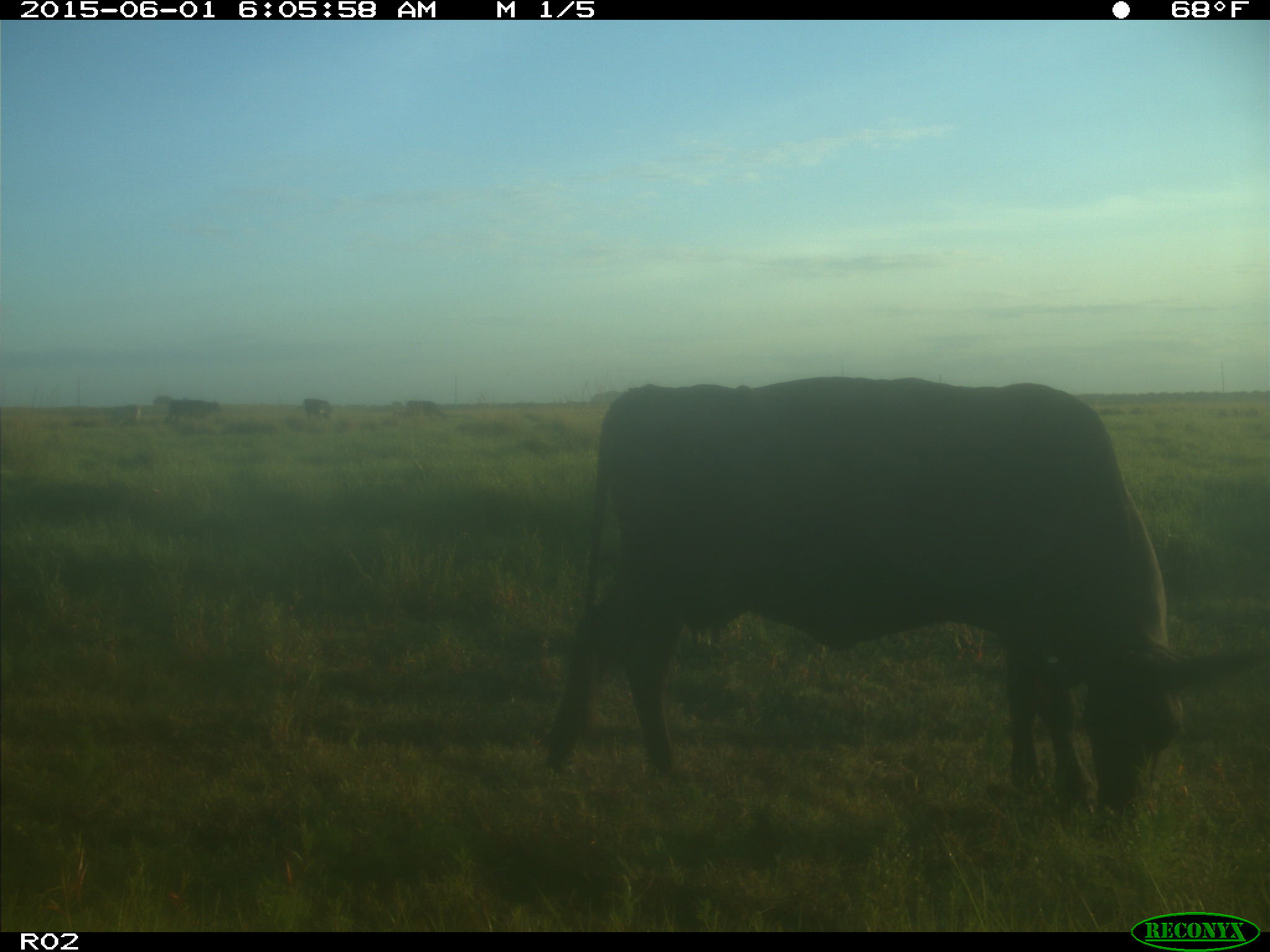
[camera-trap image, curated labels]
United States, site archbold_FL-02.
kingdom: Animalia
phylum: Chordata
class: Mammalia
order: Artiodactyla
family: Bovidae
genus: Bos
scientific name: Bos taurus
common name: domestic cow